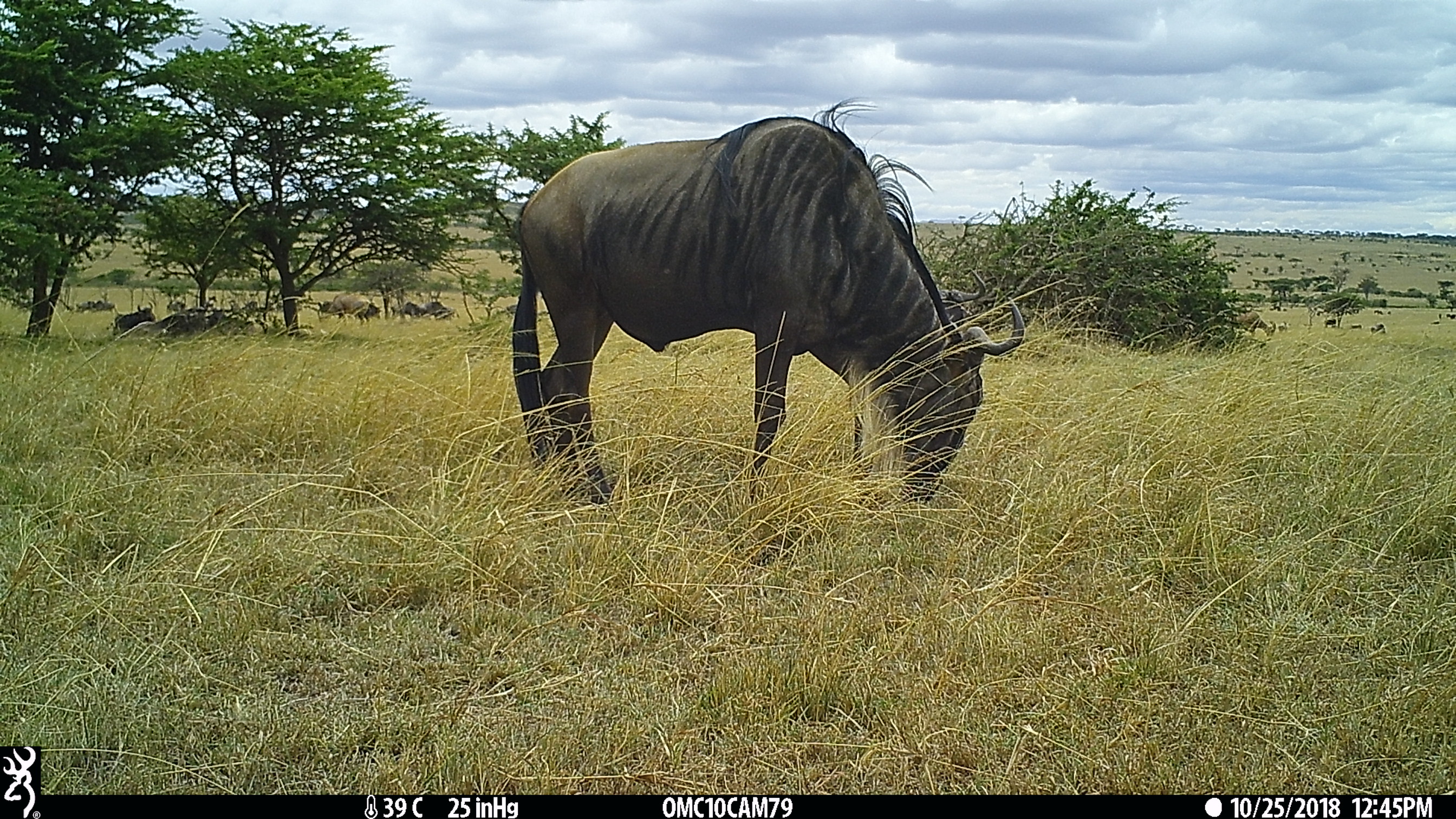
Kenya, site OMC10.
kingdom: Animalia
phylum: Chordata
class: Mammalia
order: Artiodactyla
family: Bovidae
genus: Connochaetes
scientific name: Connochaetes taurinus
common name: blue wildebeest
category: wildebeest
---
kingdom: Animalia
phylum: Chordata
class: Mammalia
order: Artiodactyla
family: Bovidae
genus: Damaliscus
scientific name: Damaliscus lunatus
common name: topi